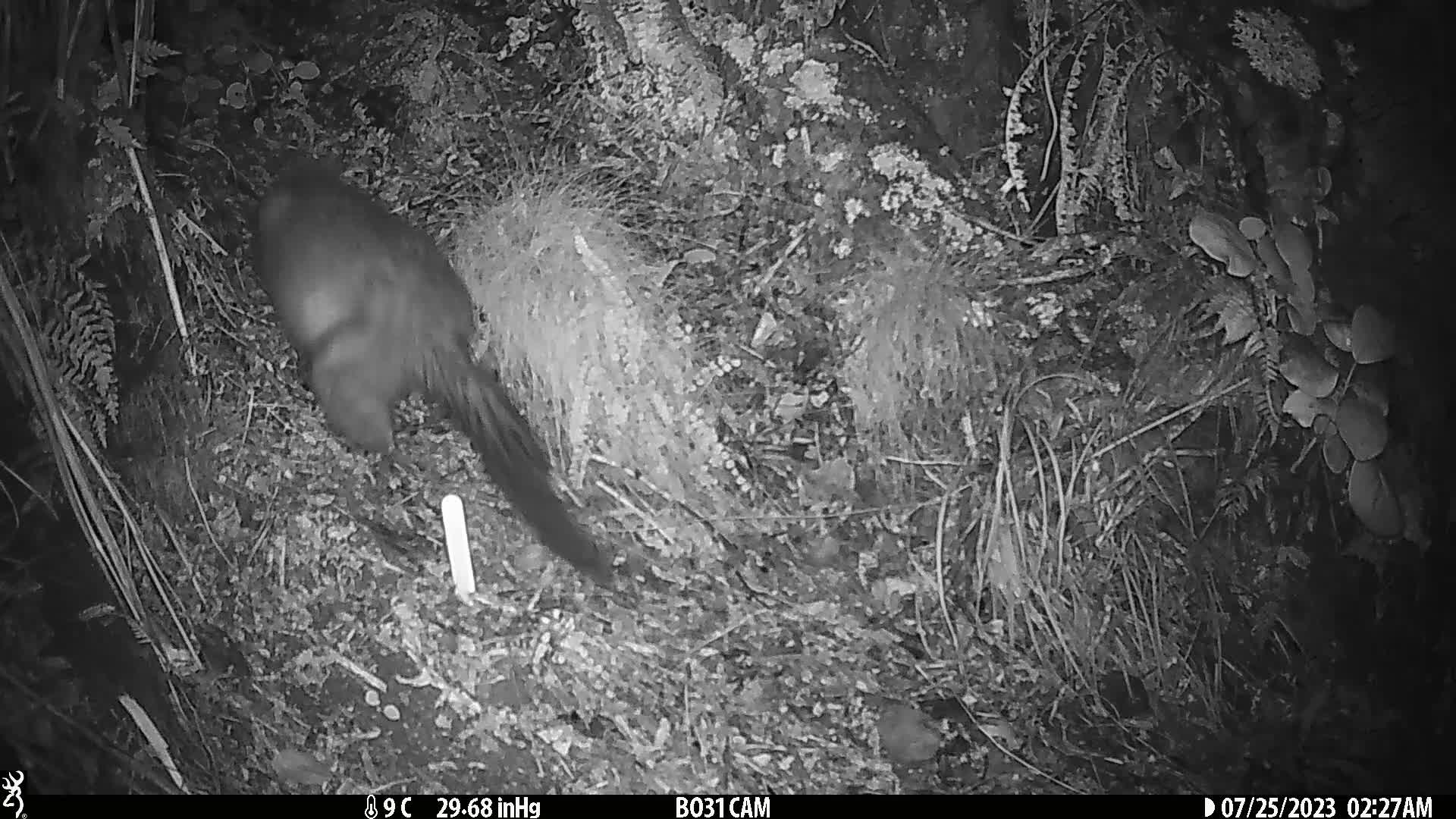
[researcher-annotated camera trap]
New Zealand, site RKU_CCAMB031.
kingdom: Animalia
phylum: Chordata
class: Mammalia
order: Diprotodontia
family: Phalangeridae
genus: Trichosurus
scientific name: Trichosurus vulpecula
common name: common brushtail possum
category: possum